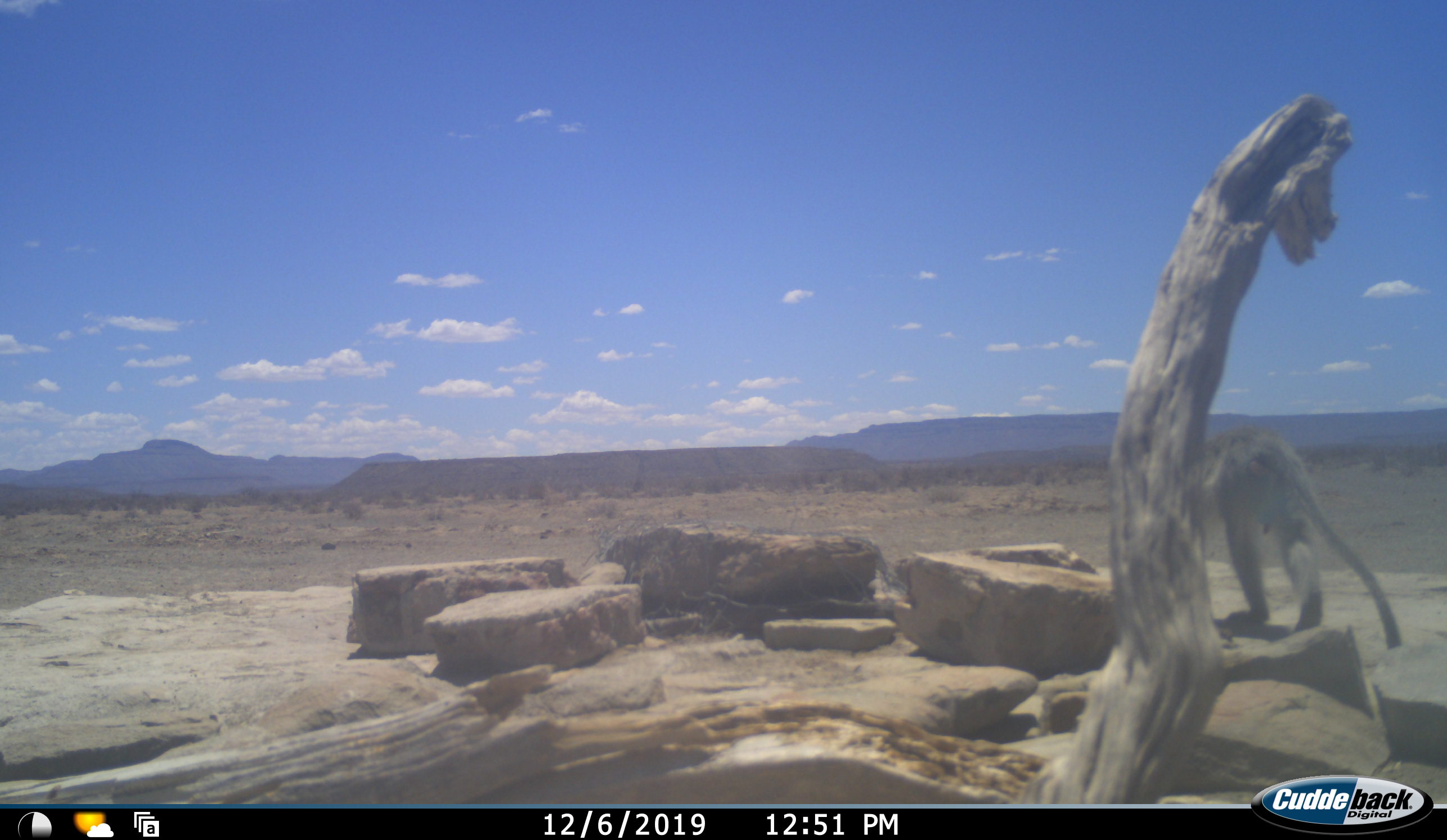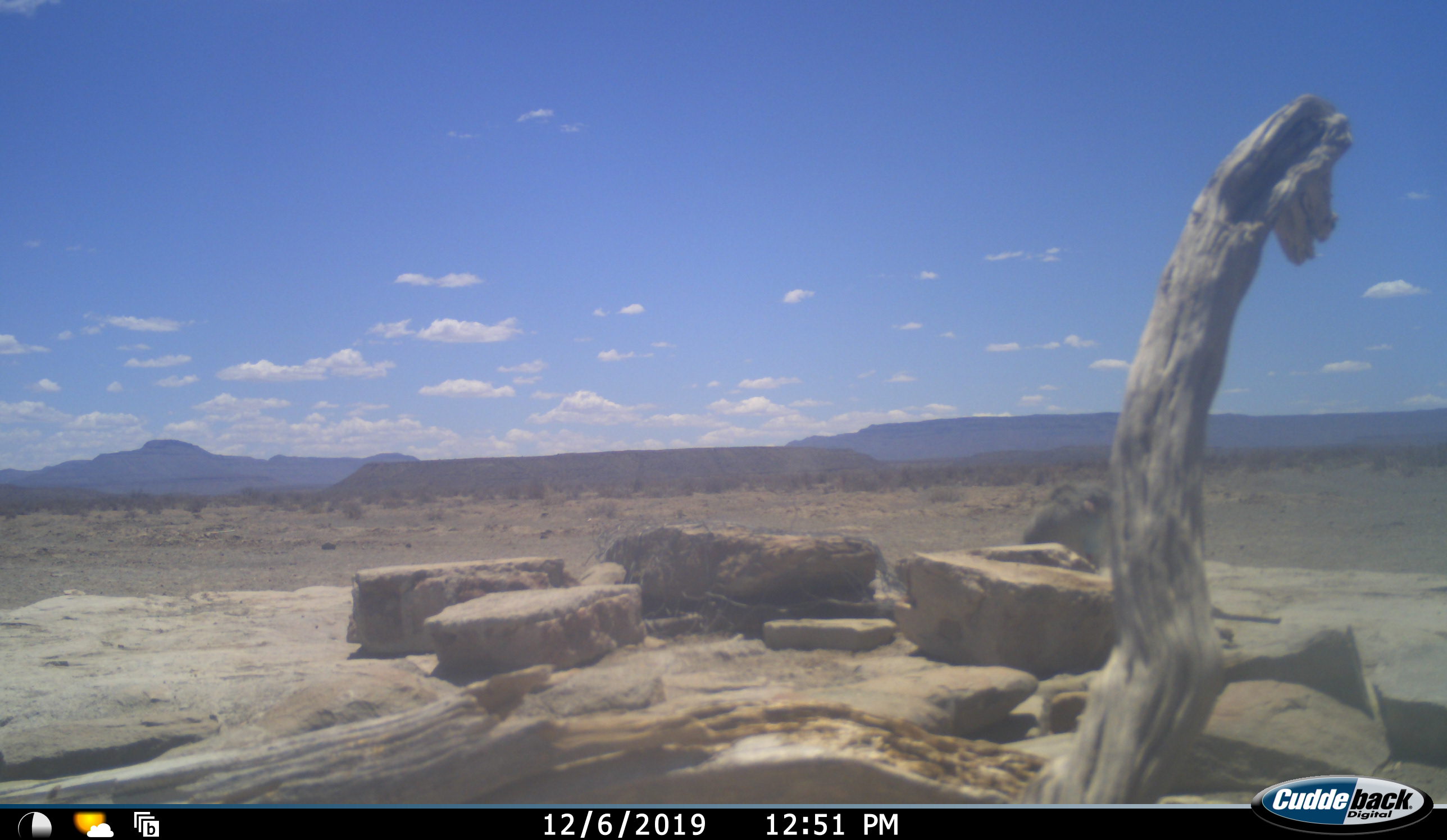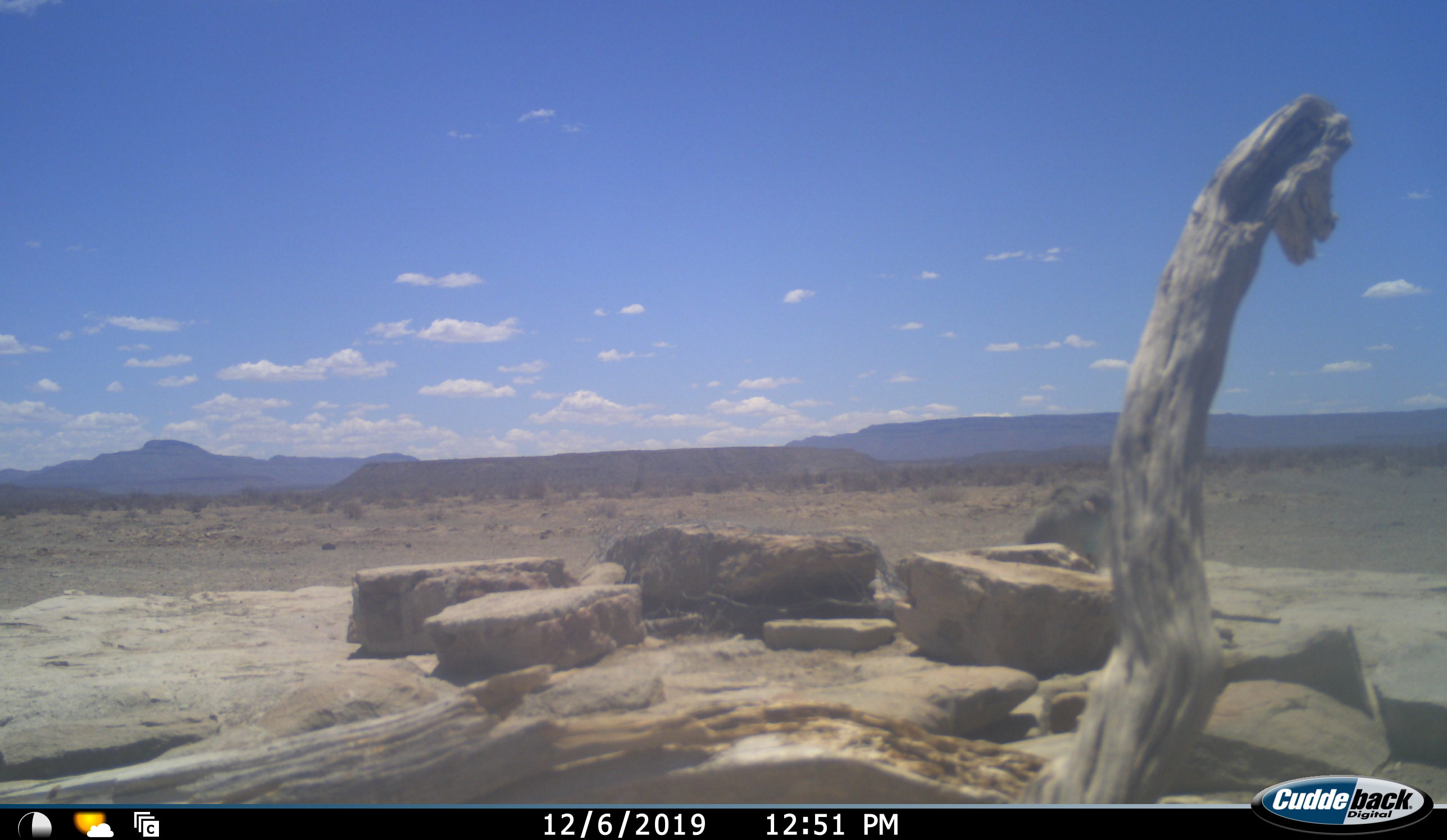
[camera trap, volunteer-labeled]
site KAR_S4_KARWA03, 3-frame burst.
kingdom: Animalia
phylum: Chordata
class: Mammalia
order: Primates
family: Cercopithecidae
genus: Chlorocebus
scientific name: Chlorocebus pygerythrus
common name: vervet monkey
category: monkeyvervet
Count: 1.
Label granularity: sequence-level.